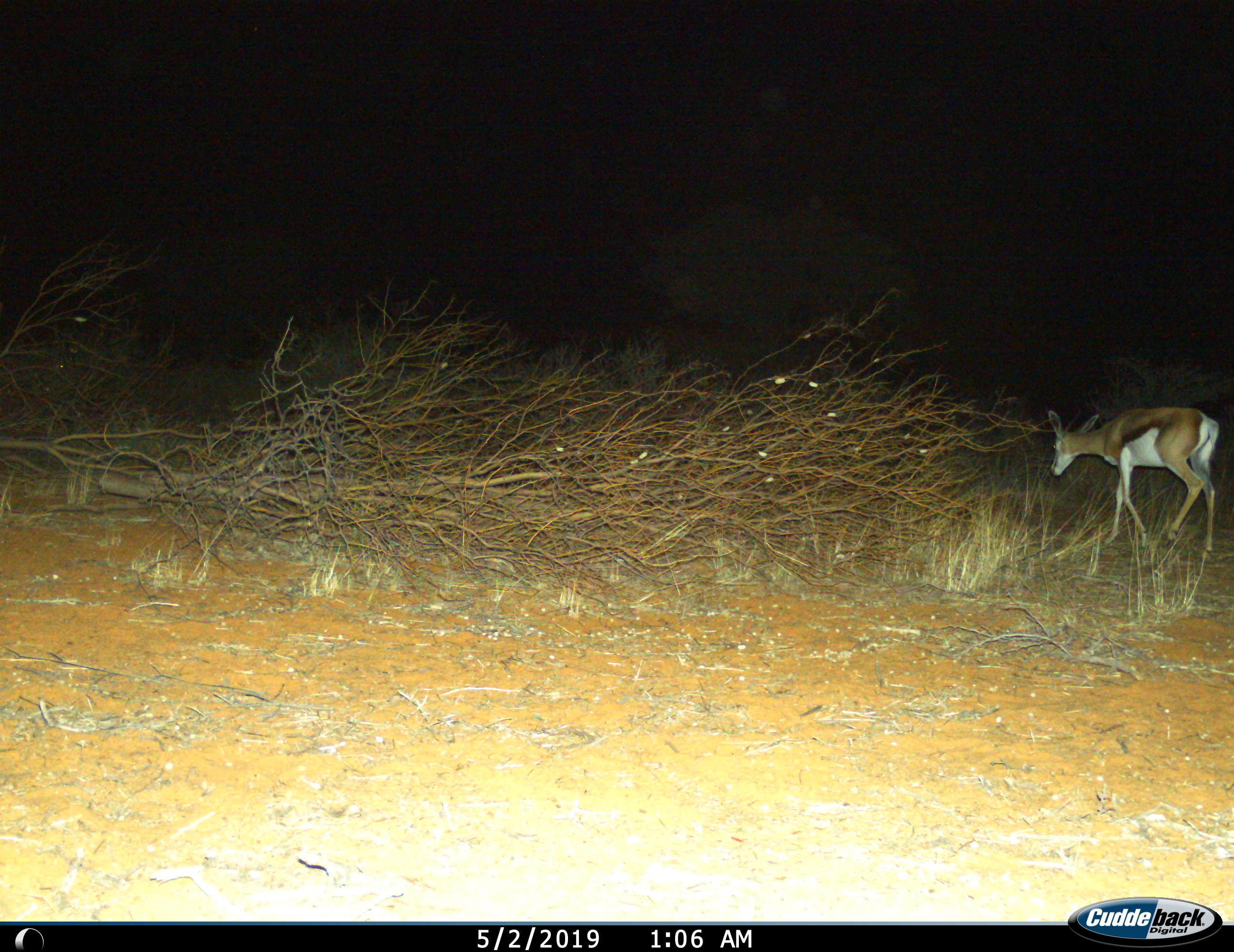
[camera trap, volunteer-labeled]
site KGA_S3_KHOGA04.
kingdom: Animalia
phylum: Chordata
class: Mammalia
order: Artiodactyla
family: Bovidae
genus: Antidorcas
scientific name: Antidorcas marsupialis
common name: springbok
Springbok (Antidorcas marsupialis), count 1. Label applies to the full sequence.